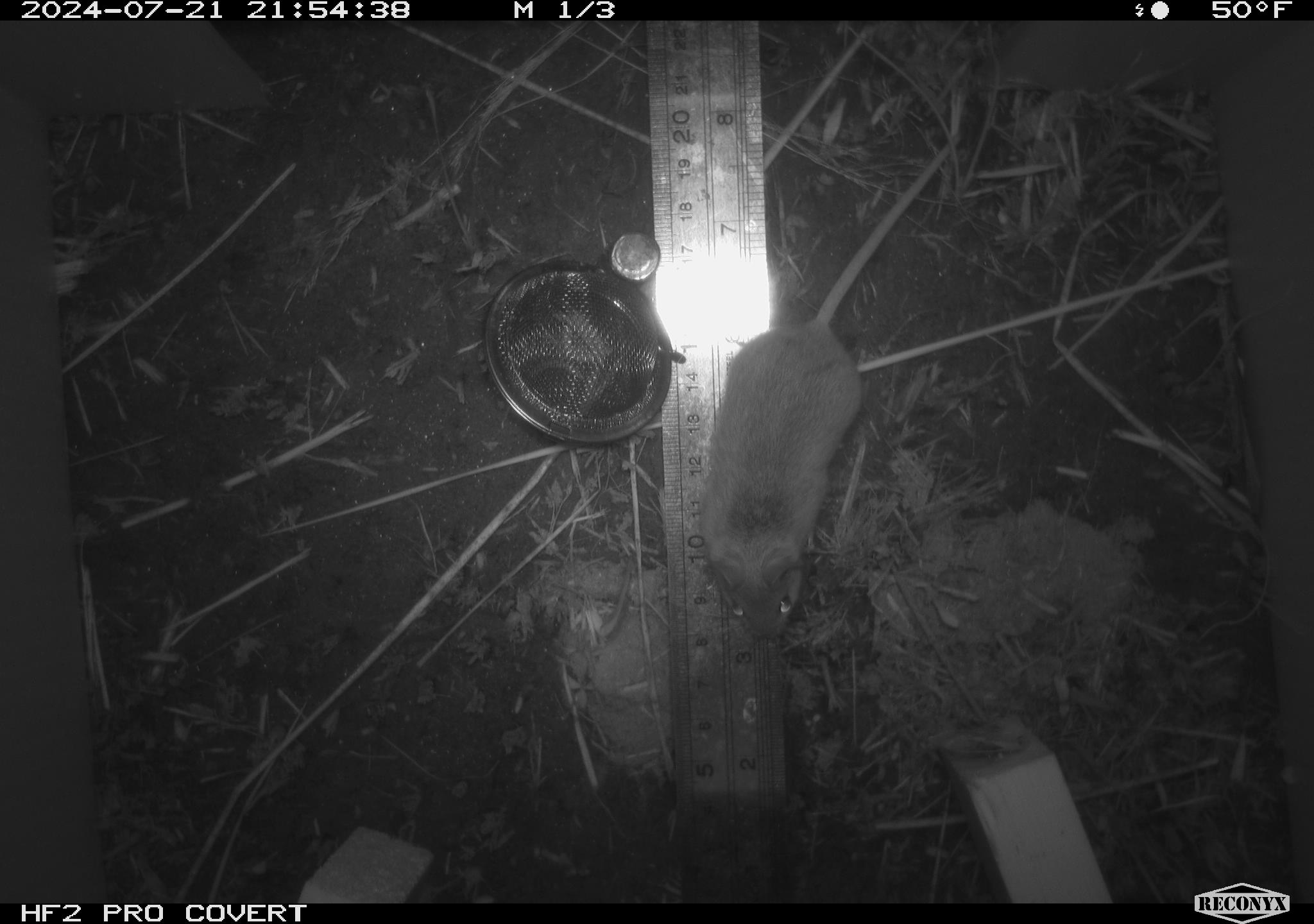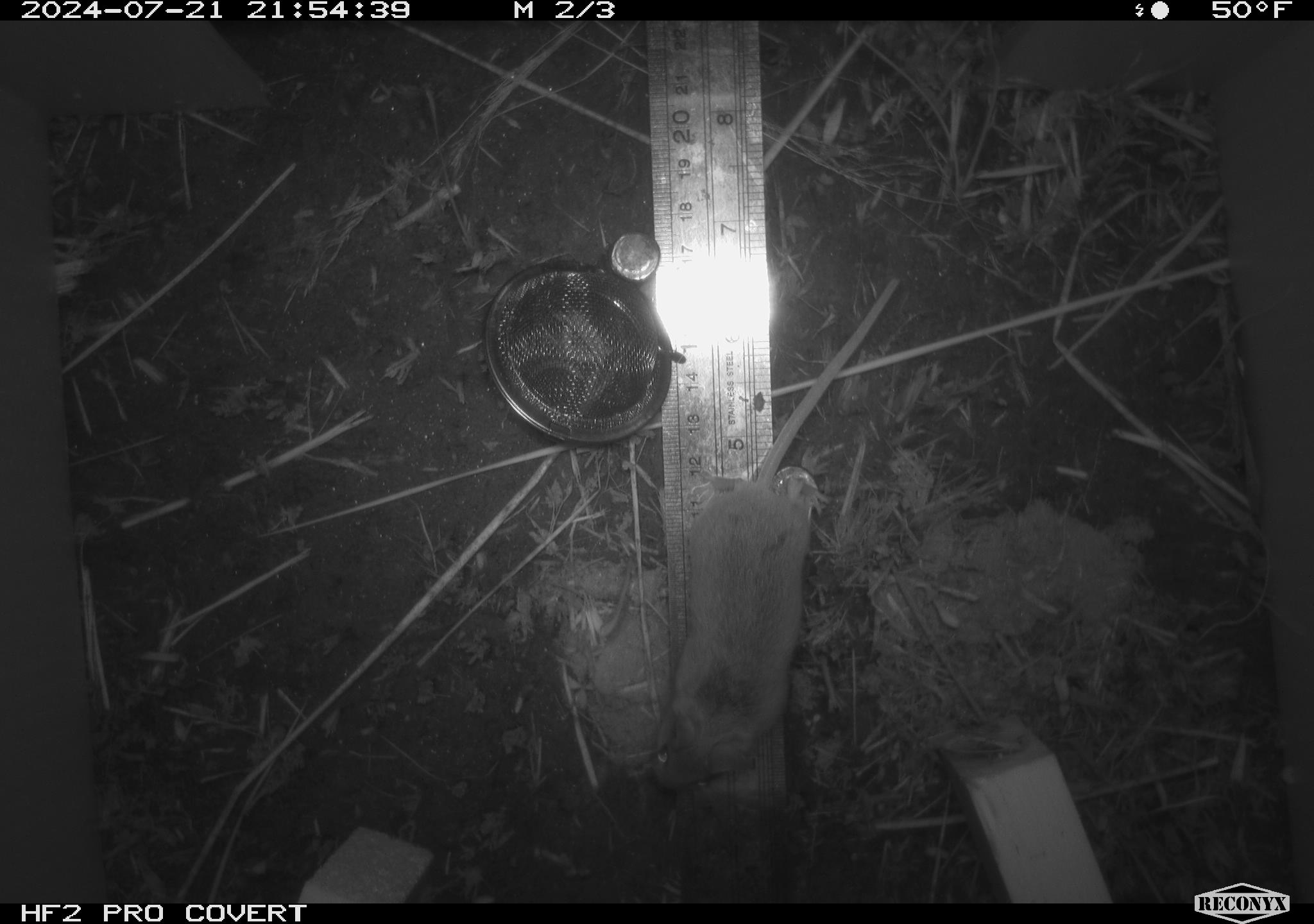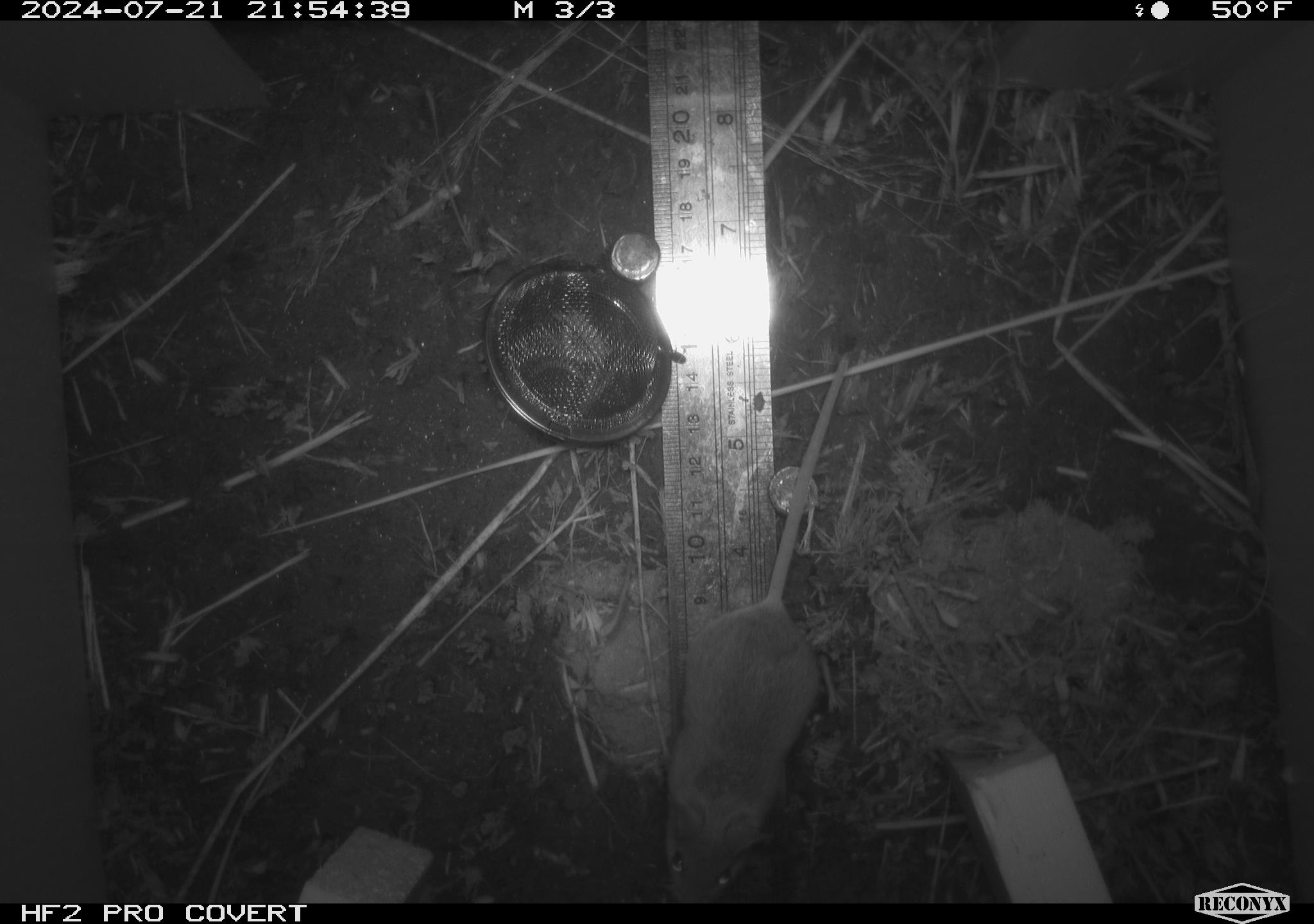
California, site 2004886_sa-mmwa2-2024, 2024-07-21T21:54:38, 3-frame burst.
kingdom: Animalia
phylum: Chordata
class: Mammalia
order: Rodentia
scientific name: Rodentia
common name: mouse species